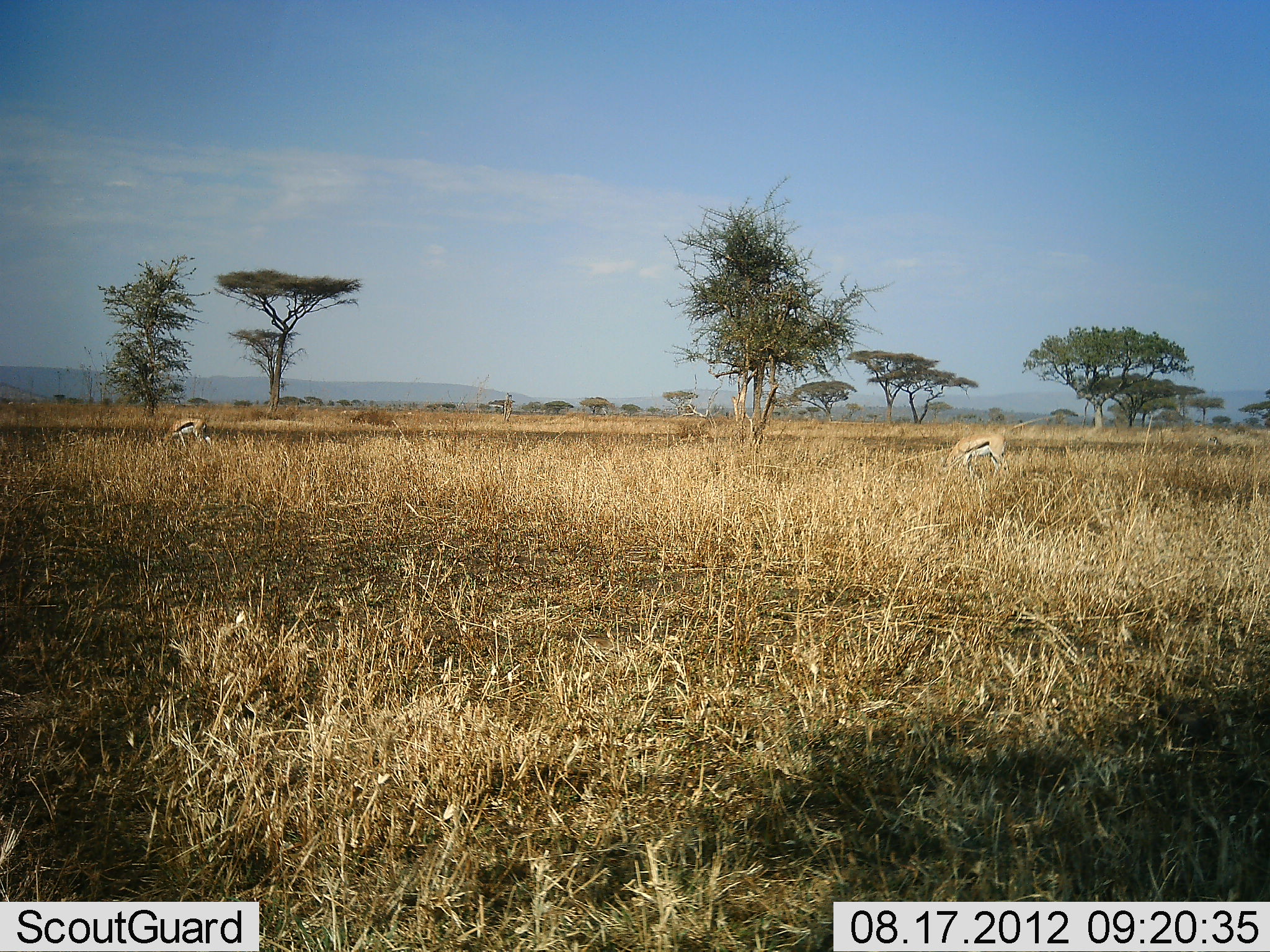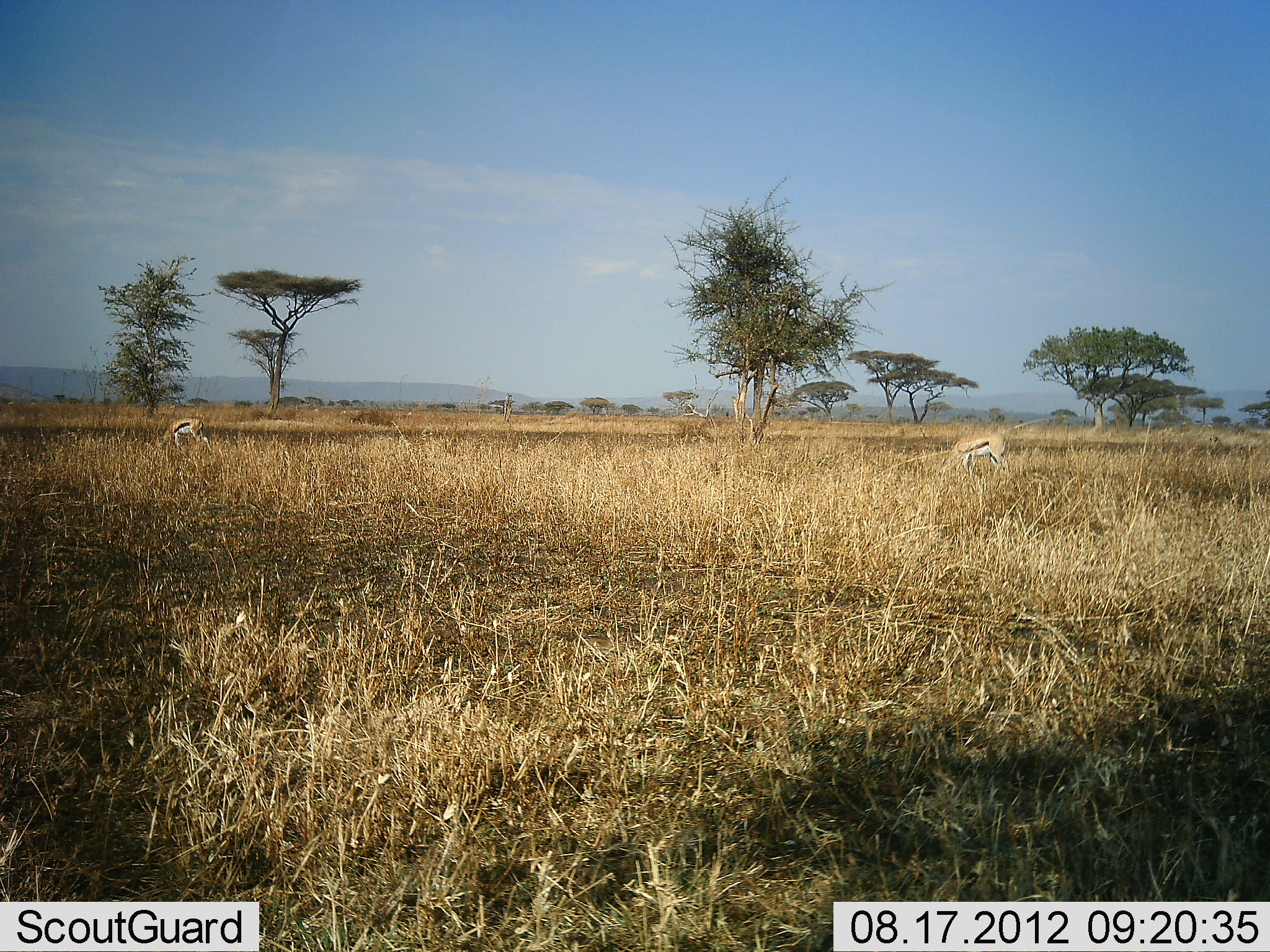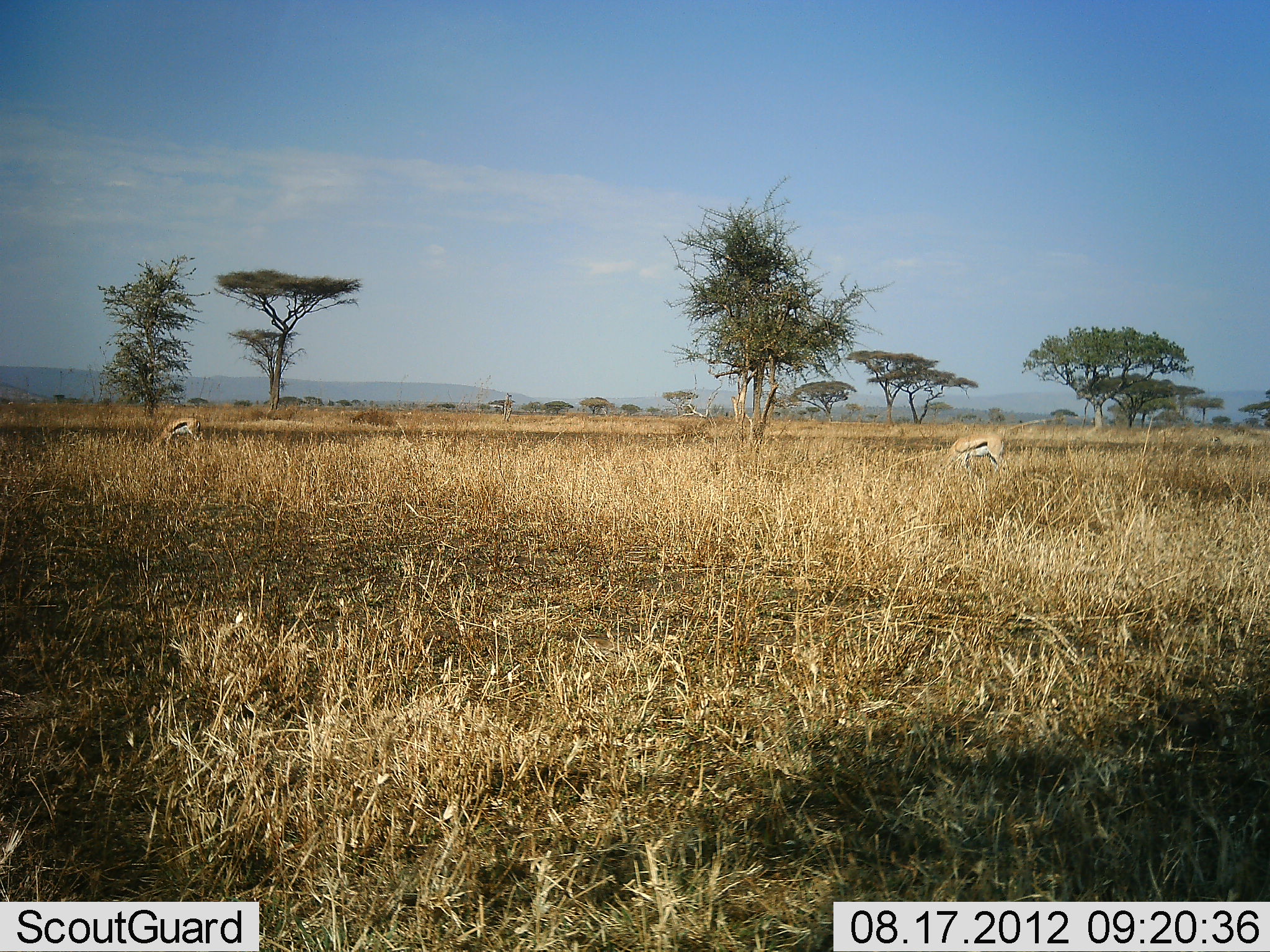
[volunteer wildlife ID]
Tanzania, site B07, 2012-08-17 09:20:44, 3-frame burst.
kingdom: Animalia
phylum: Chordata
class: Mammalia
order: Artiodactyla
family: Bovidae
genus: Eudorcas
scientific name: Eudorcas thomsonii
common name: thomson's gazelle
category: gazellethomsons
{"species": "gazellethomsons (thomson's gazelle) (Eudorcas thomsonii)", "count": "2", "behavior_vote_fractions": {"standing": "30%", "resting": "0%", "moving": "0%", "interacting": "0%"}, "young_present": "0%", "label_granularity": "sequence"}